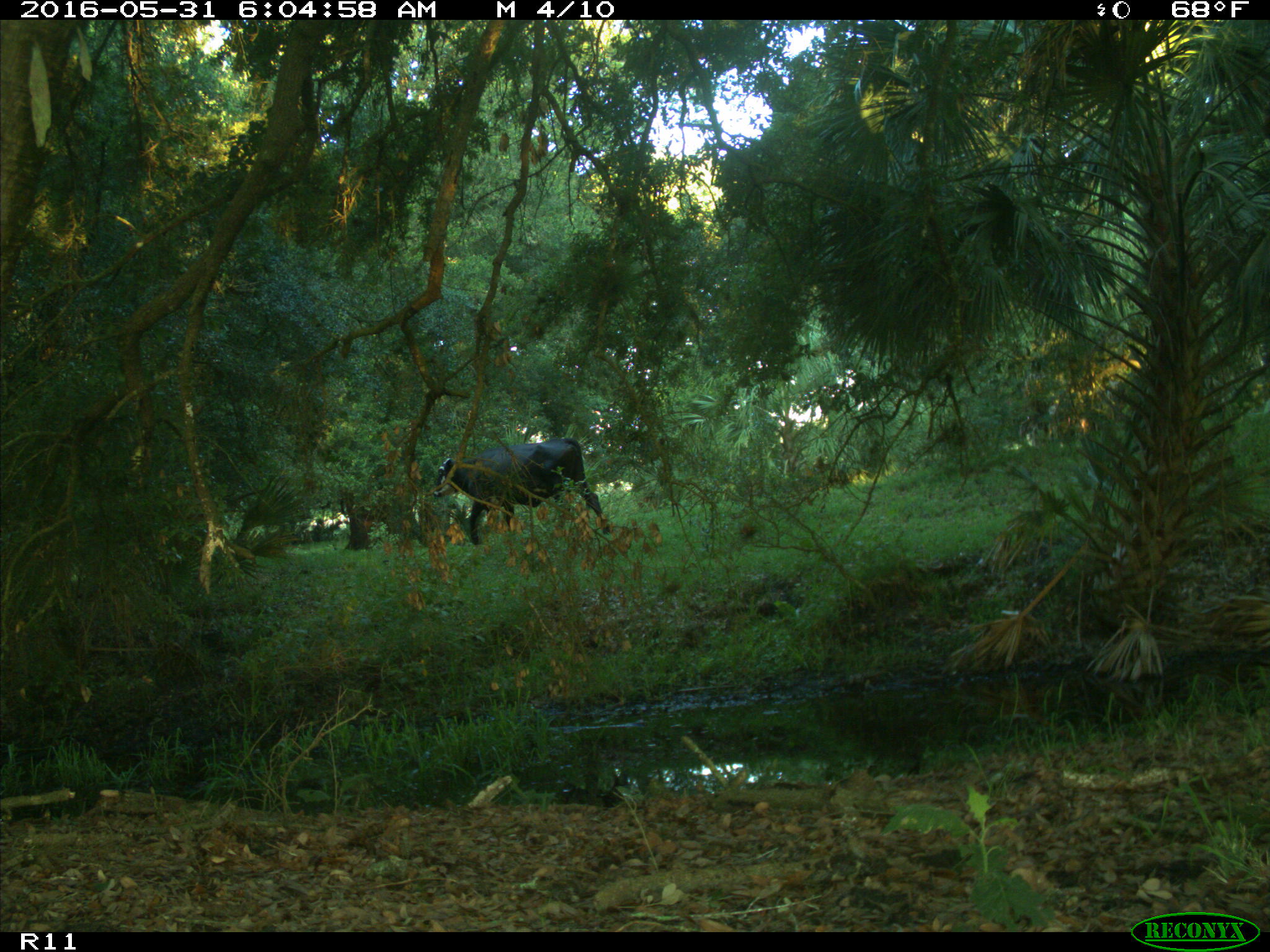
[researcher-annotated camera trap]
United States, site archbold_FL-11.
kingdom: Animalia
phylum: Chordata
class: Mammalia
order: Artiodactyla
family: Bovidae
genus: Bos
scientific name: Bos taurus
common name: domestic cow